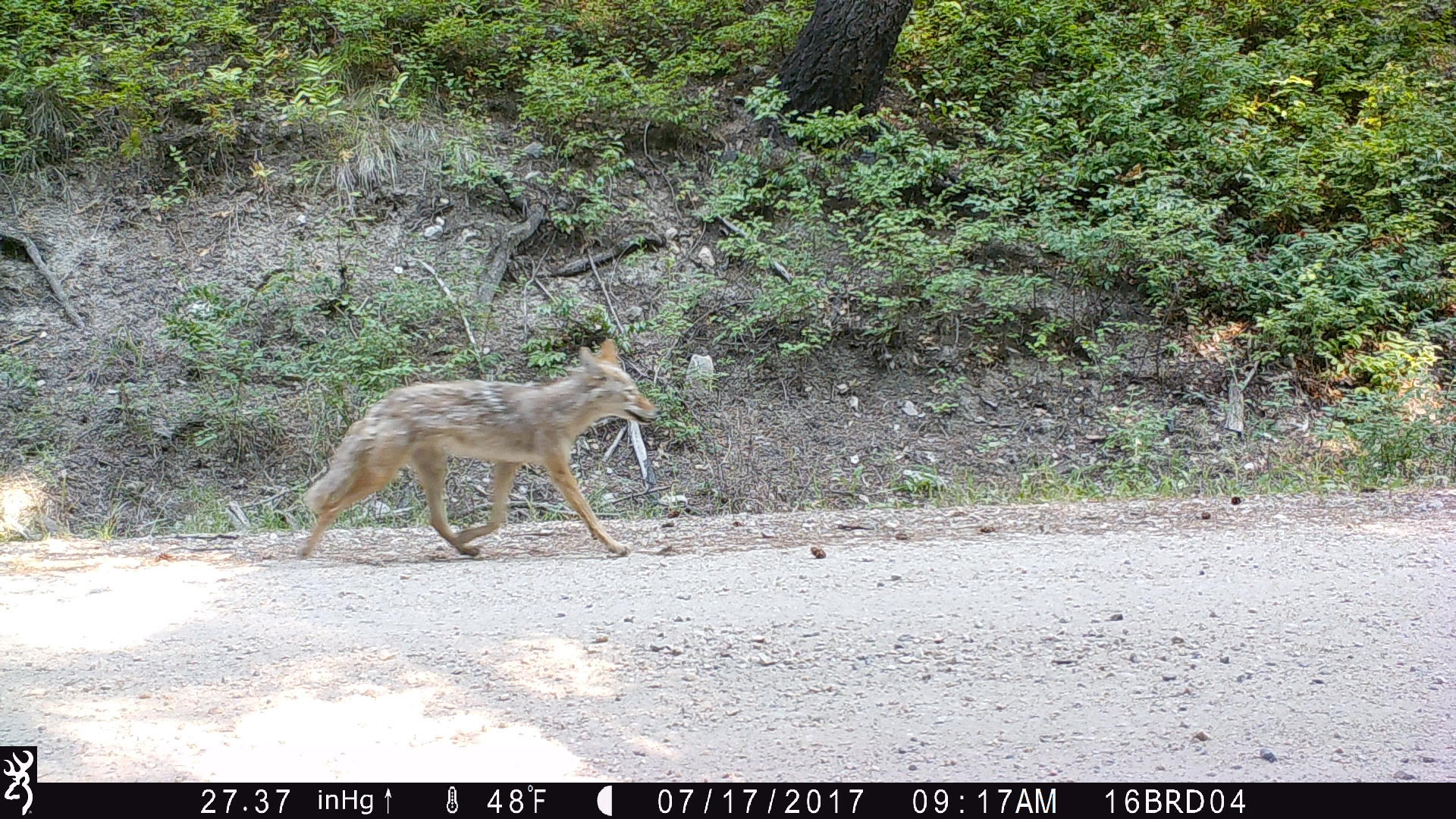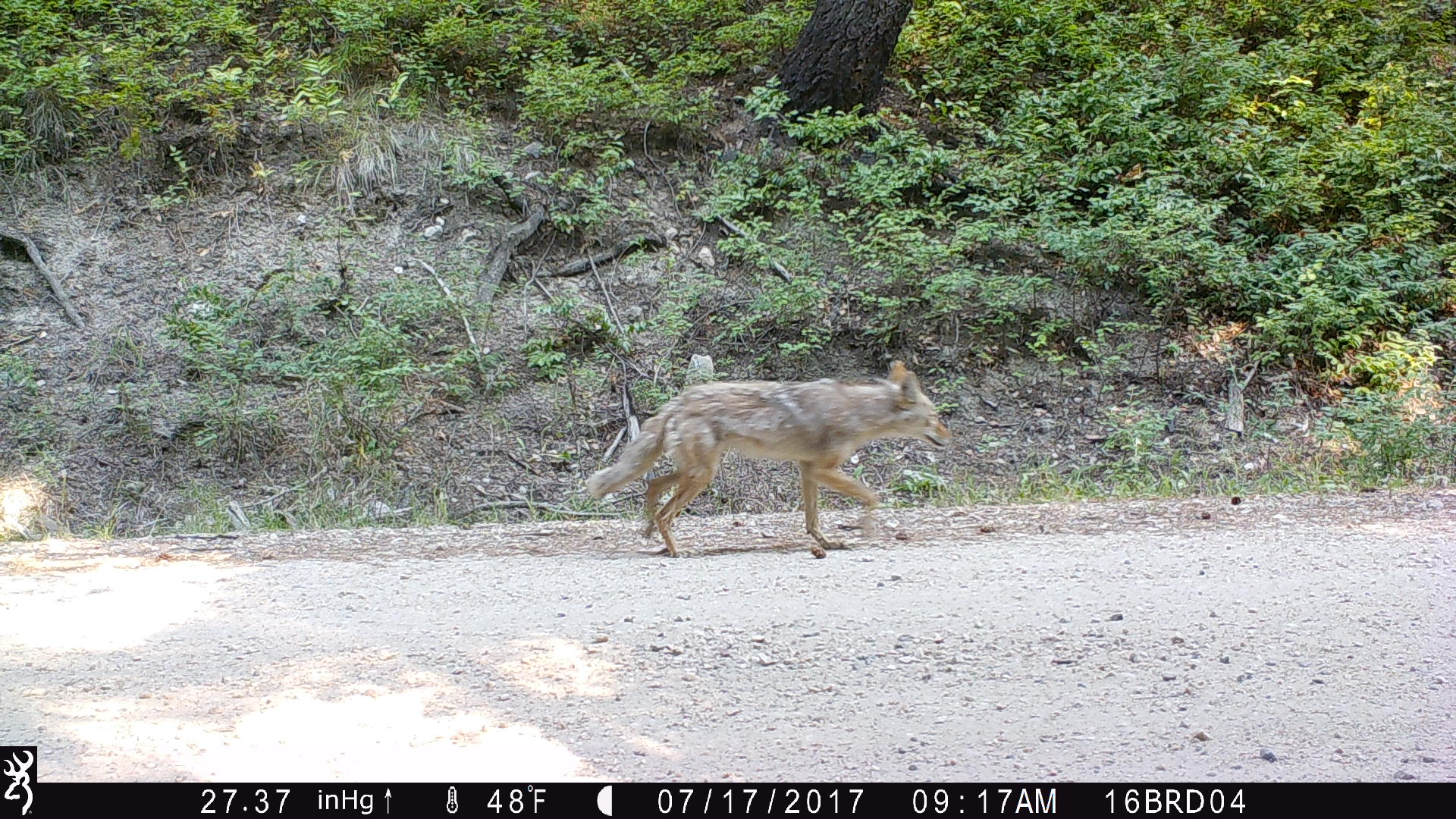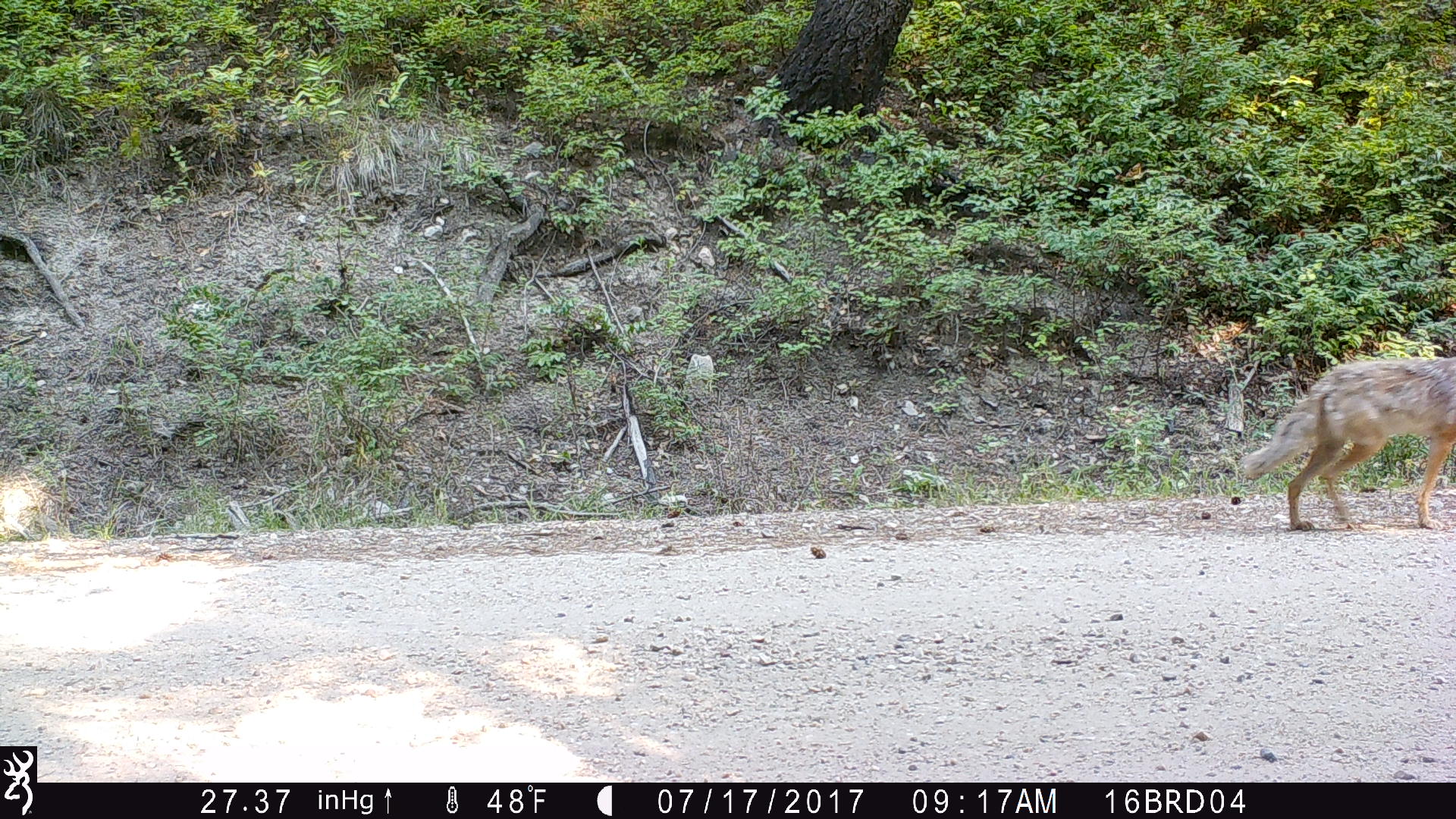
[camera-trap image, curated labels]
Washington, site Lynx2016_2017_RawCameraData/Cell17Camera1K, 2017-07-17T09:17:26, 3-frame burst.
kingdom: Animalia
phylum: Chordata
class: Mammalia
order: Carnivora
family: Canidae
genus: Canis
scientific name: Canis latrans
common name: coyote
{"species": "Canis latrans (coyote)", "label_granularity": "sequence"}